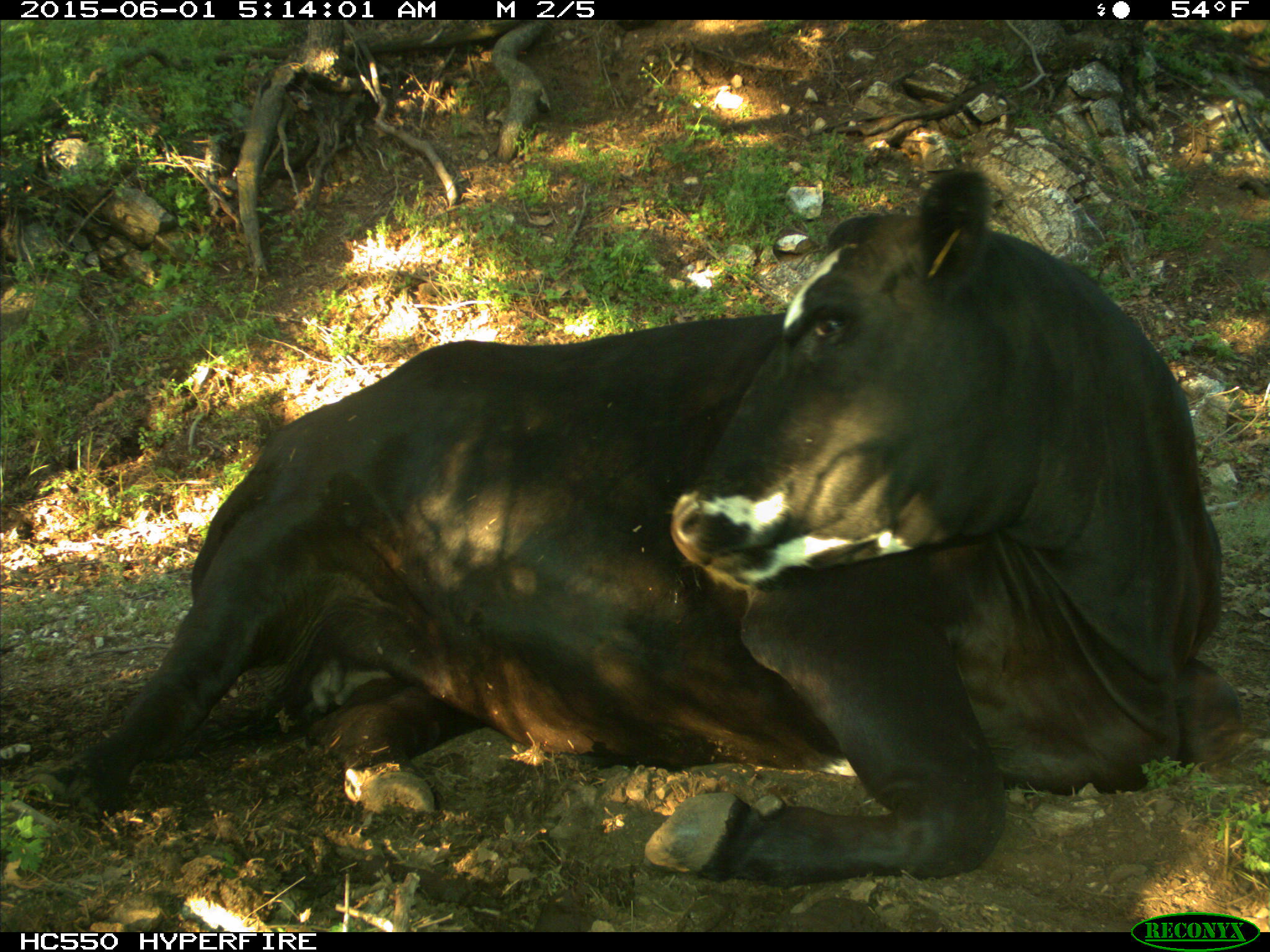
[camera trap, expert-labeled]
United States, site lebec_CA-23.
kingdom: Animalia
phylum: Chordata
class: Mammalia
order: Artiodactyla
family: Bovidae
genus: Bos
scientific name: Bos taurus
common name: domestic cow